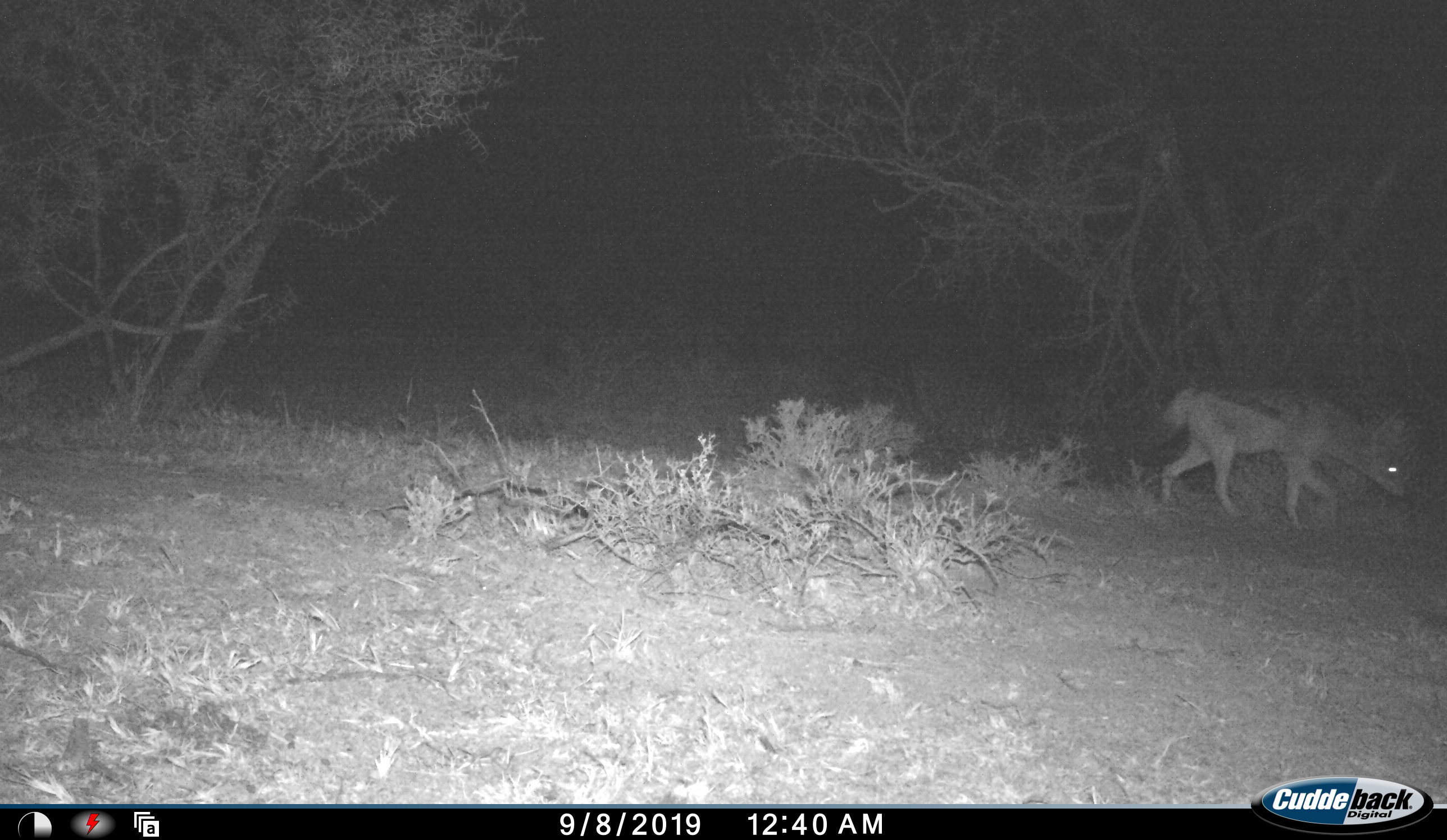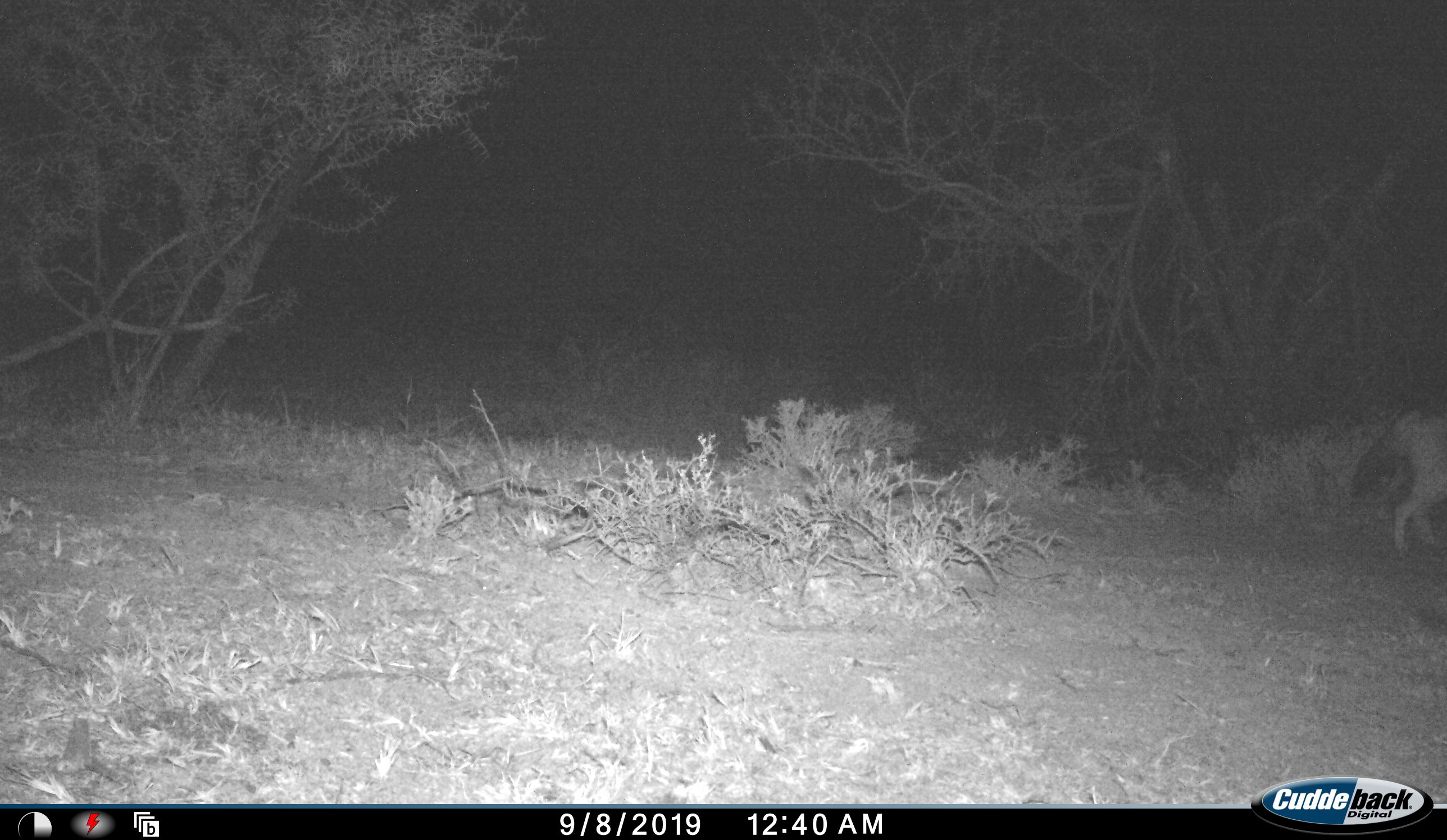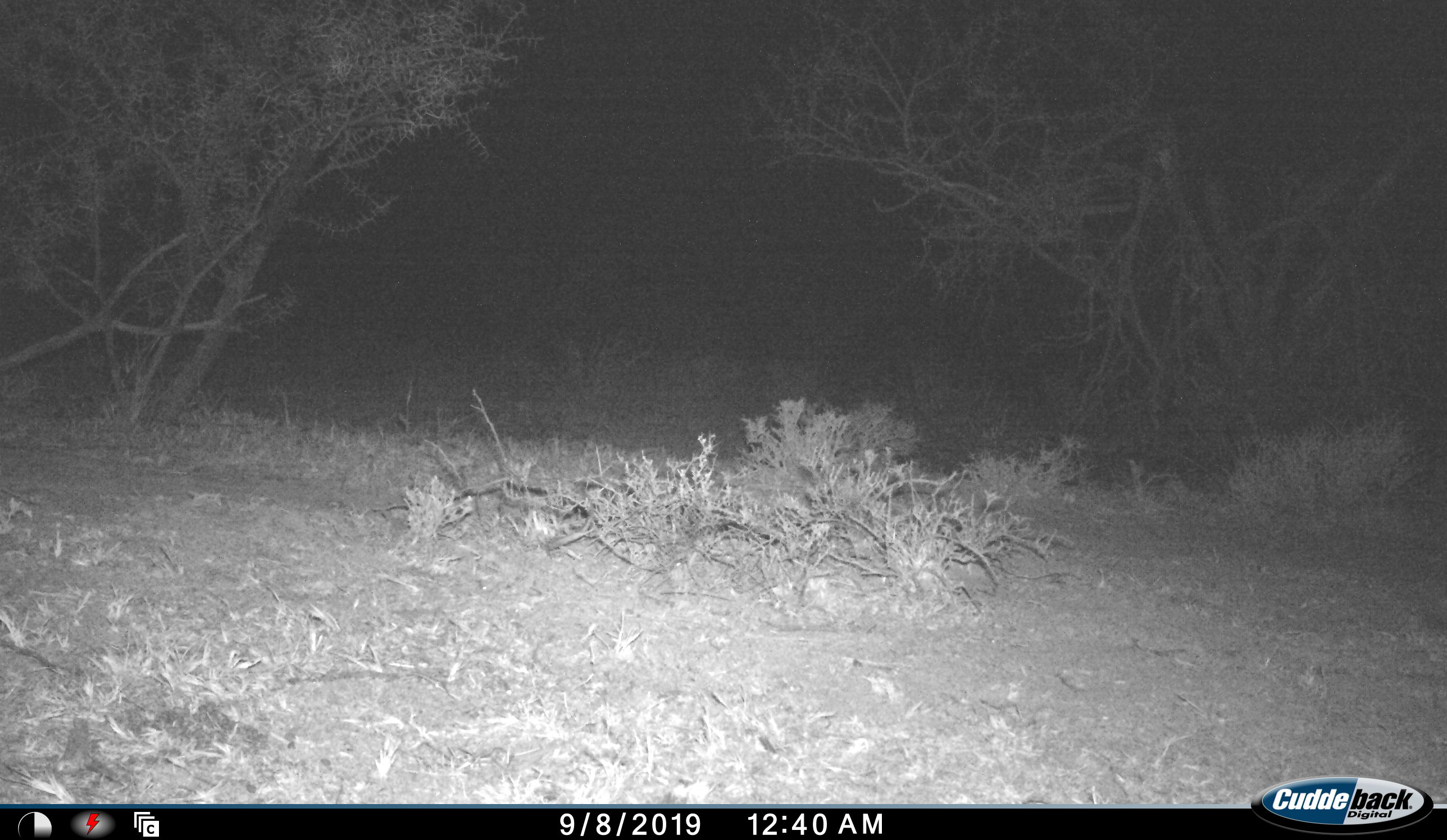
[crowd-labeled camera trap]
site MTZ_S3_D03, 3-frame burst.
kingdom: Animalia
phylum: Chordata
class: Mammalia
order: Carnivora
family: Canidae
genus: Lupulella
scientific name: Lupulella mesomelas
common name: black-backed jackal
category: jackalblackbacked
Jackalblackbacked (black-backed jackal) (Lupulella mesomelas), count 1. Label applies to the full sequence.